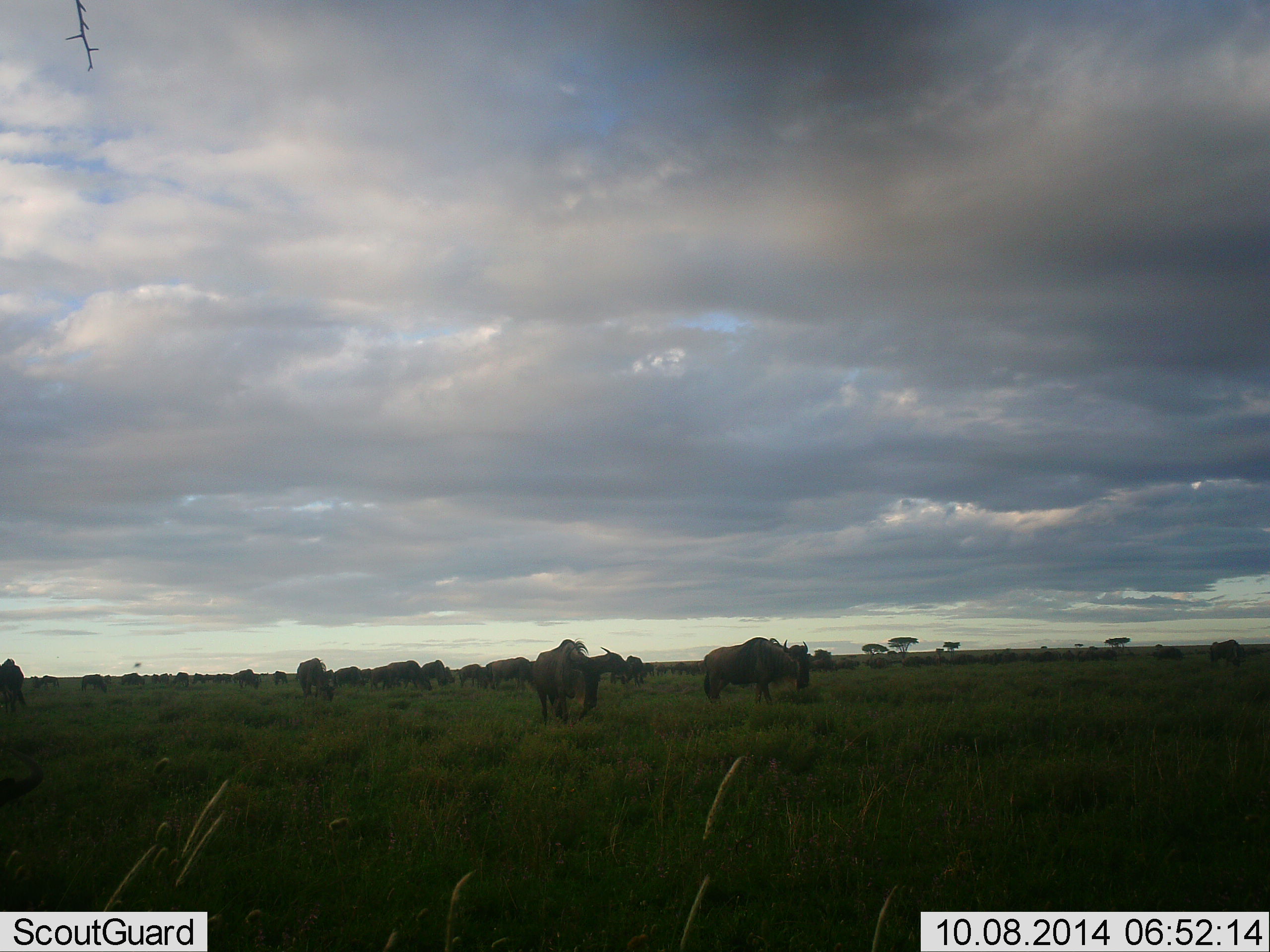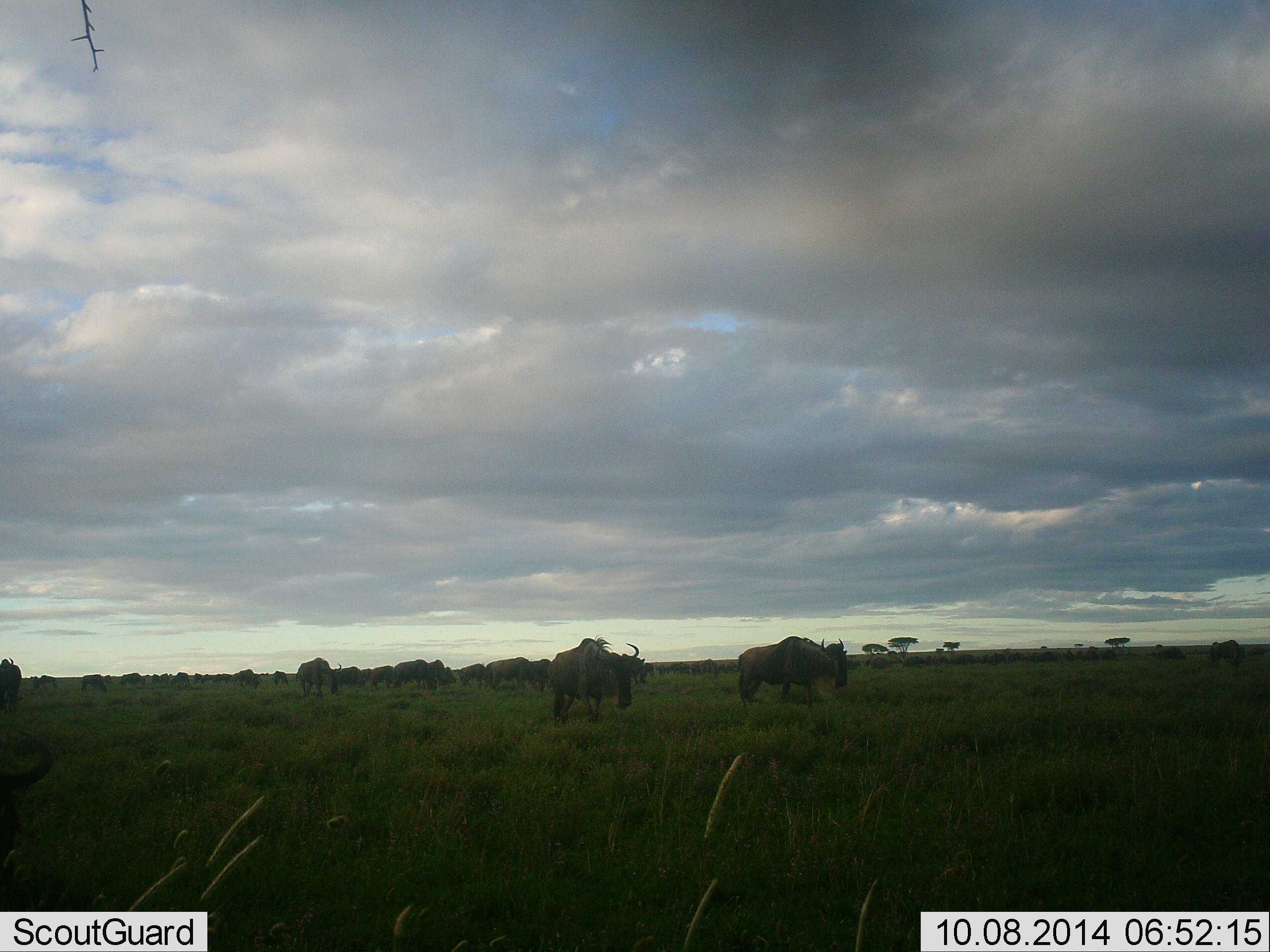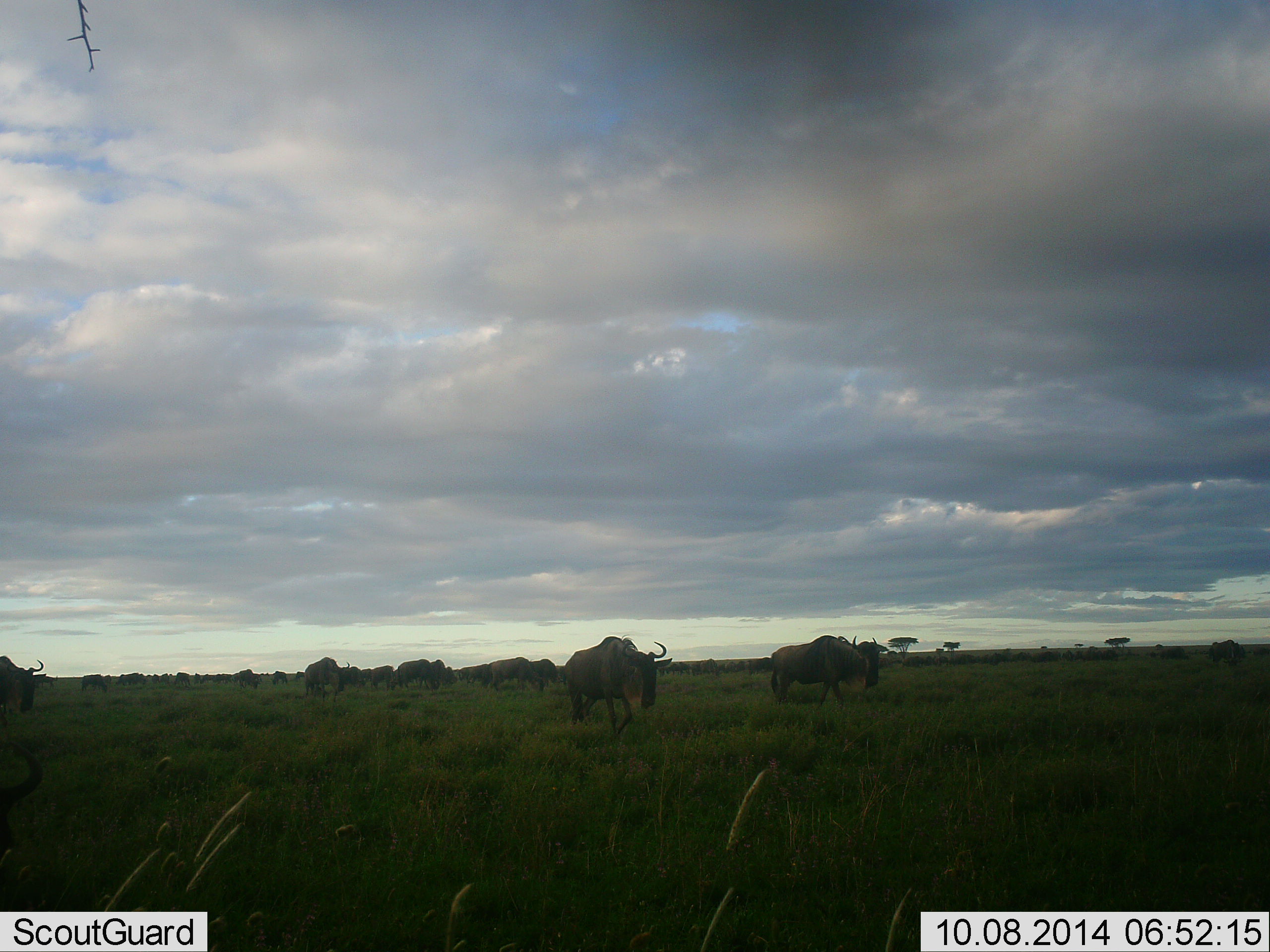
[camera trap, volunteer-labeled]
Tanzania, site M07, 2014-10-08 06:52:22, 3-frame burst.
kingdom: Animalia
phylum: Chordata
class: Mammalia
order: Artiodactyla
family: Bovidae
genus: Connochaetes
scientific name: Connochaetes taurinus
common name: blue wildebeest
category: wildebeest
Wildebeest (blue wildebeest) (Connochaetes taurinus), count 11-50. Behavior (volunteer vote fractions): standing 40%, resting 10%, moving 60%, interacting 10%. Young present (vote fraction): 0%. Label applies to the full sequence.